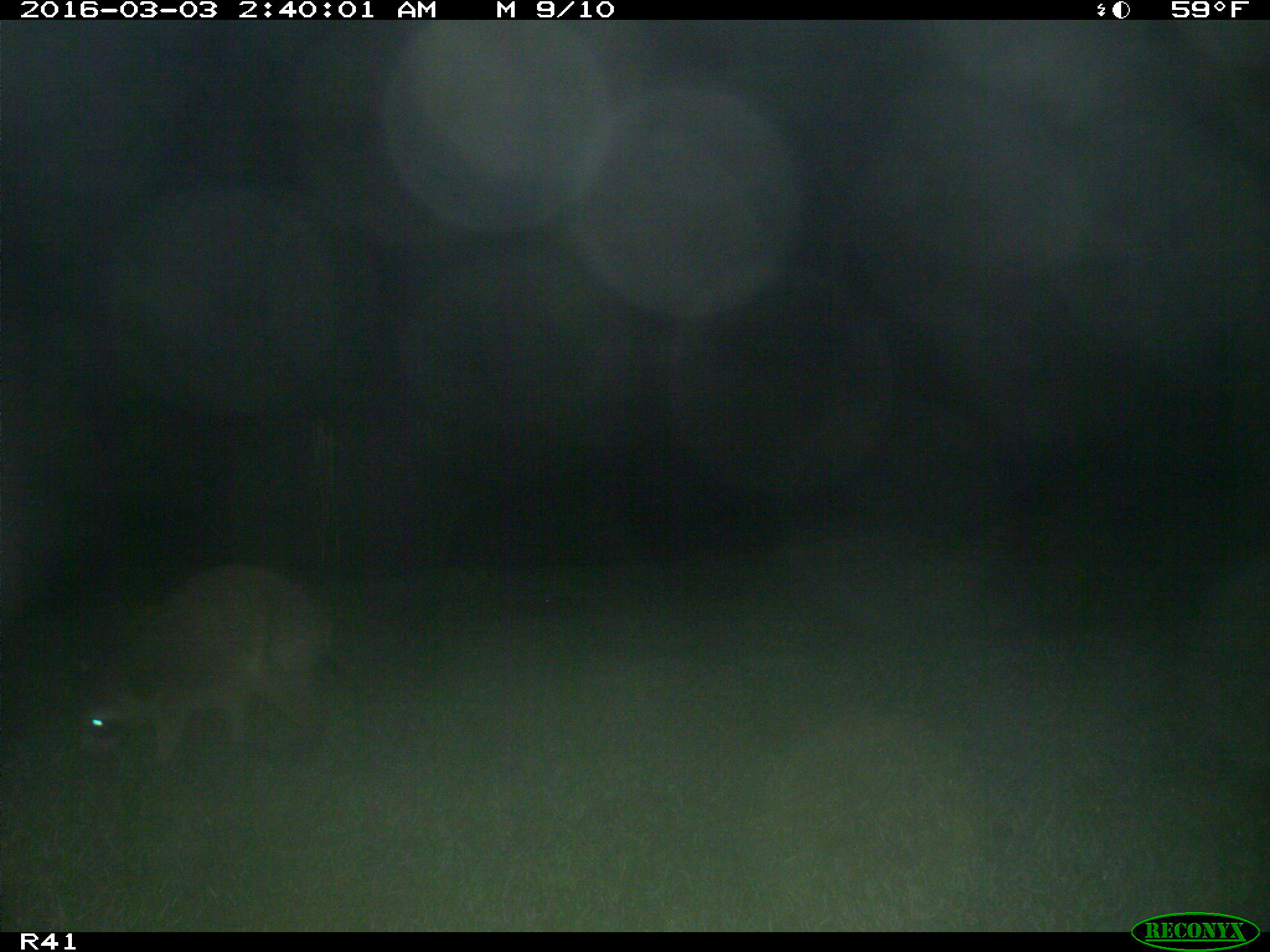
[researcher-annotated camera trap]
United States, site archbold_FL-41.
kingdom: Animalia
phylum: Chordata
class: Mammalia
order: Carnivora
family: Procyonidae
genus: Procyon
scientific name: Procyon lotor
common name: common raccoon